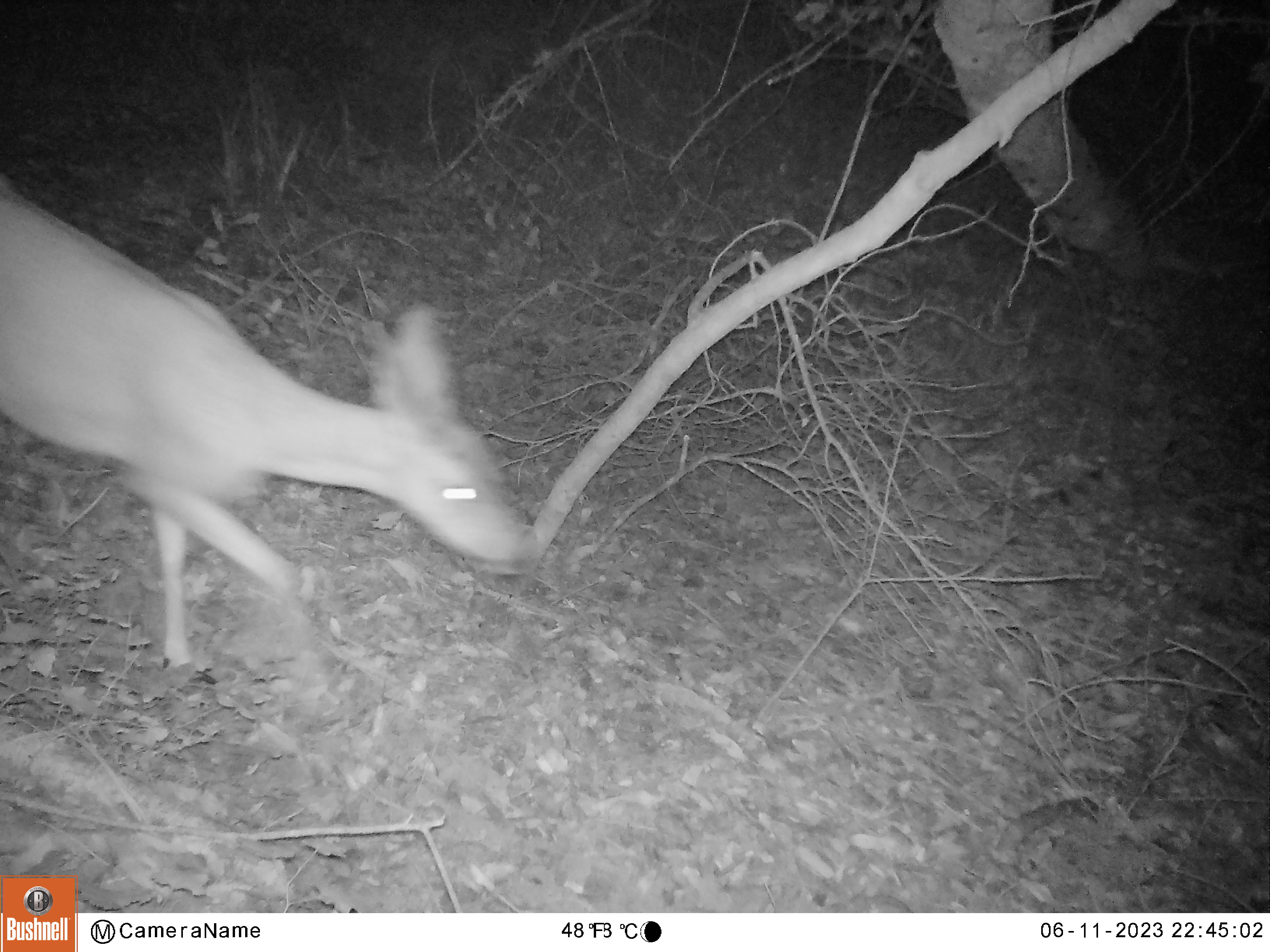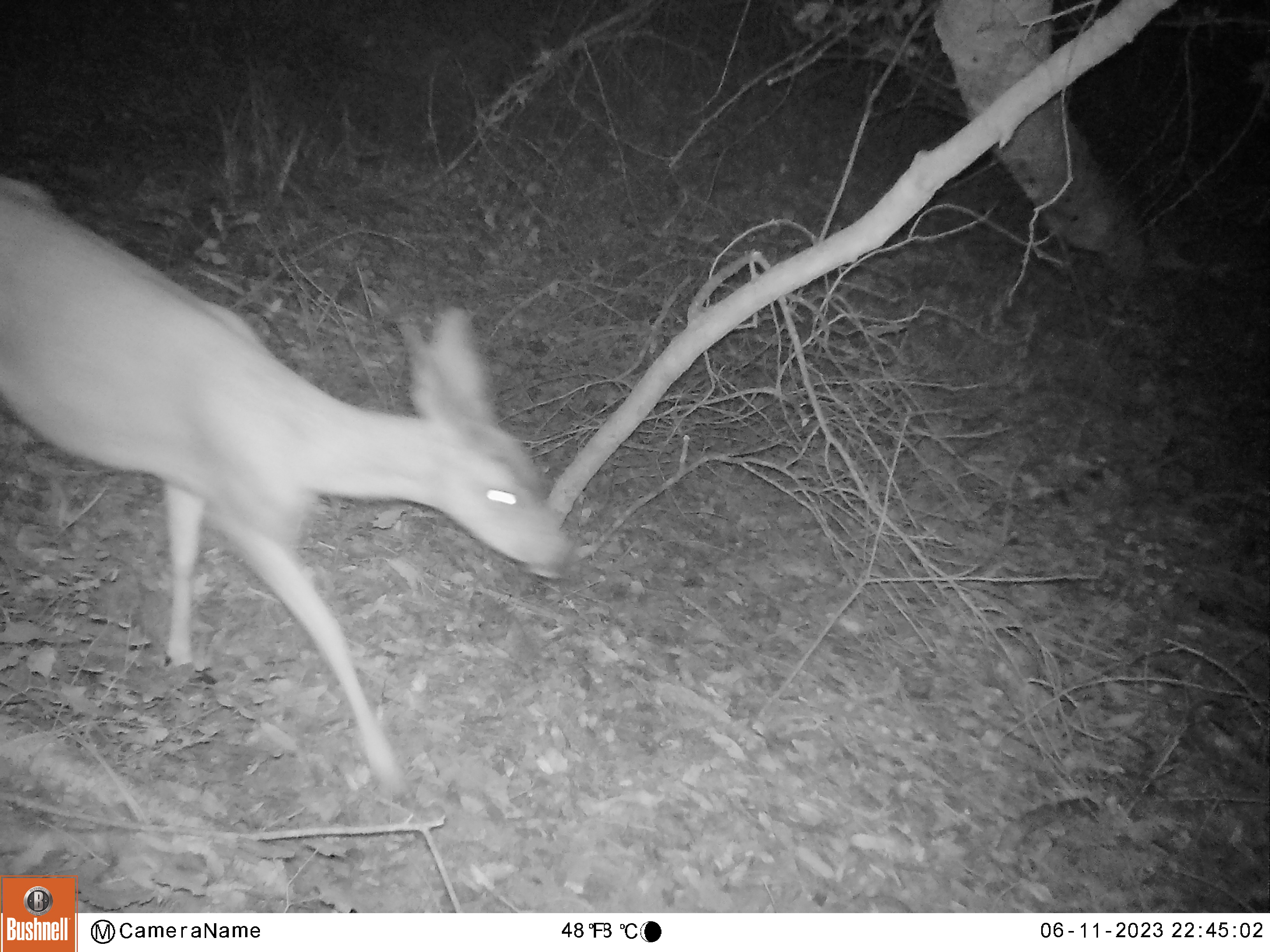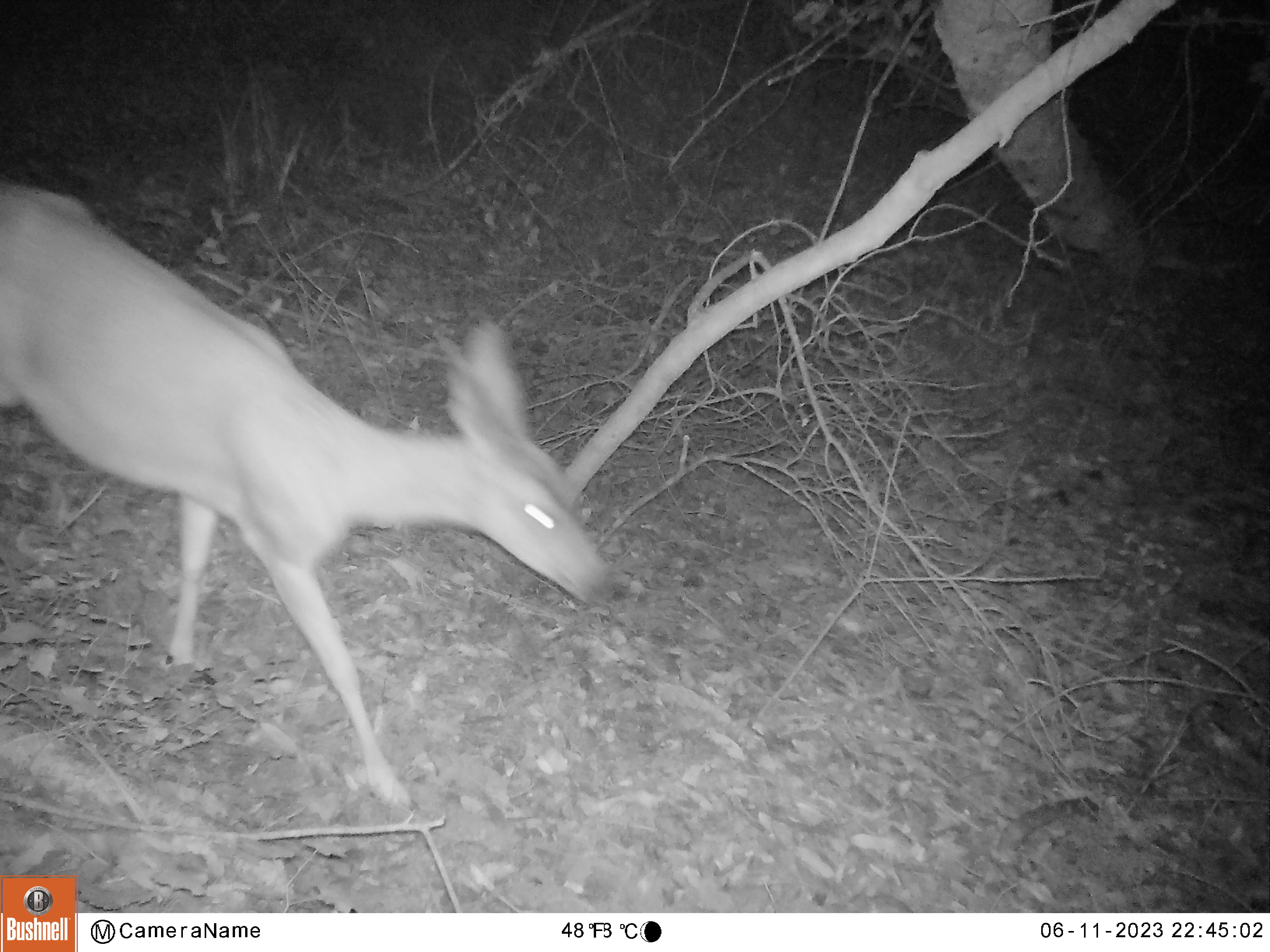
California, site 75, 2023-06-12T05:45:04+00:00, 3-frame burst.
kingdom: Animalia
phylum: Chordata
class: Mammalia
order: Artiodactyla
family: Cervidae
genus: Odocoileus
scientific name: Odocoileus hemionus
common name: mule deer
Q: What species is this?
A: Mule deer (Odocoileus hemionus).